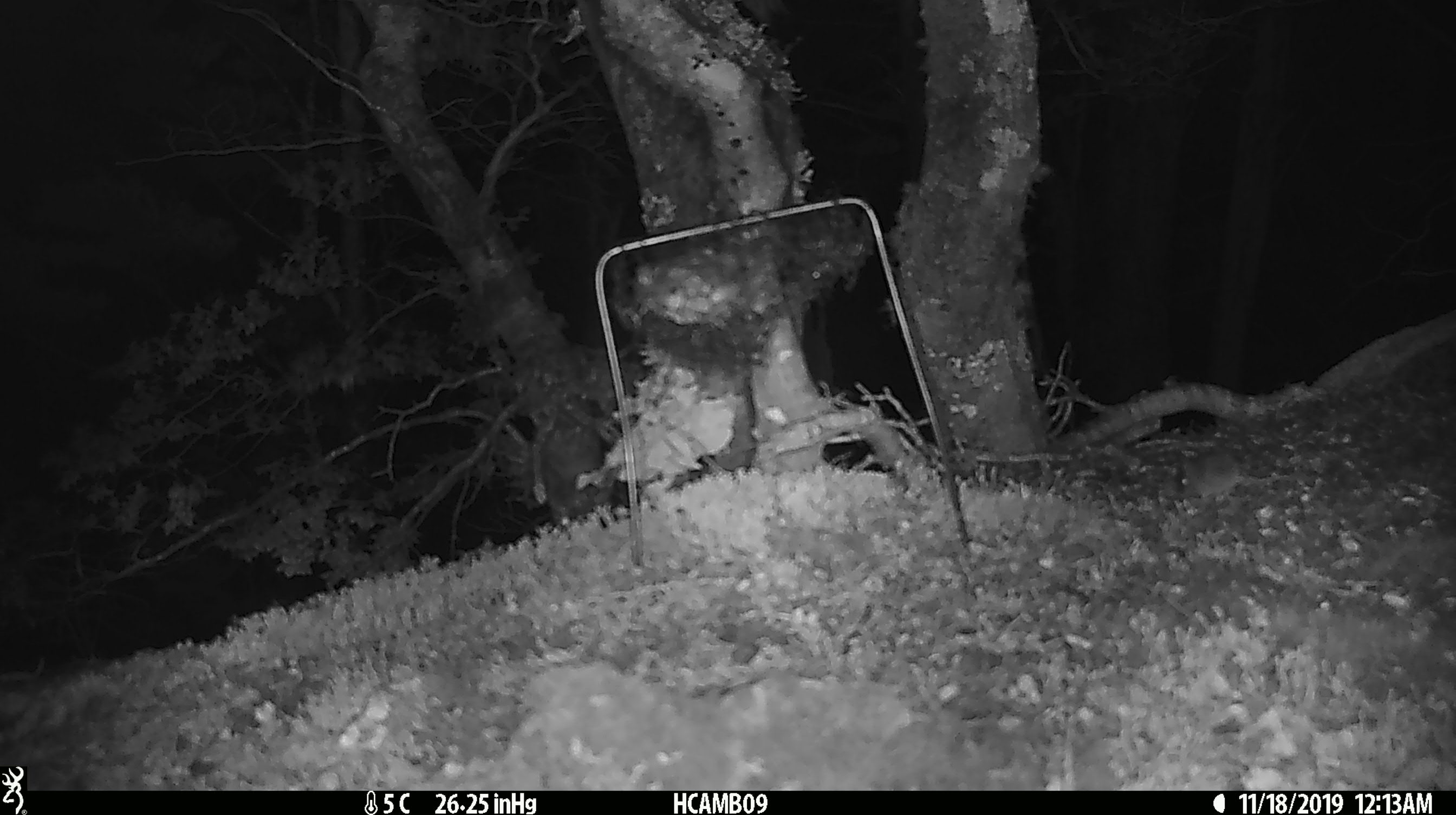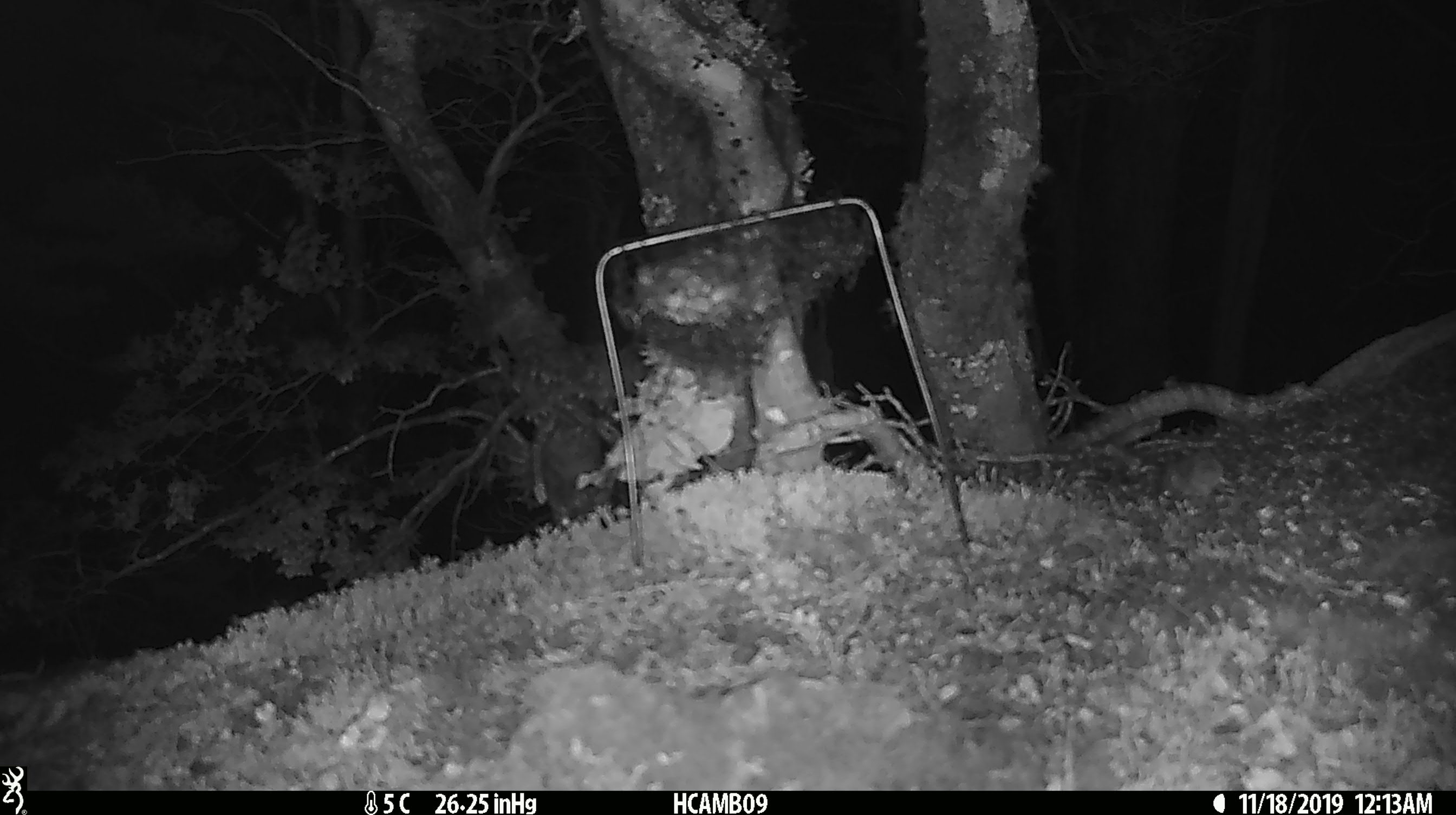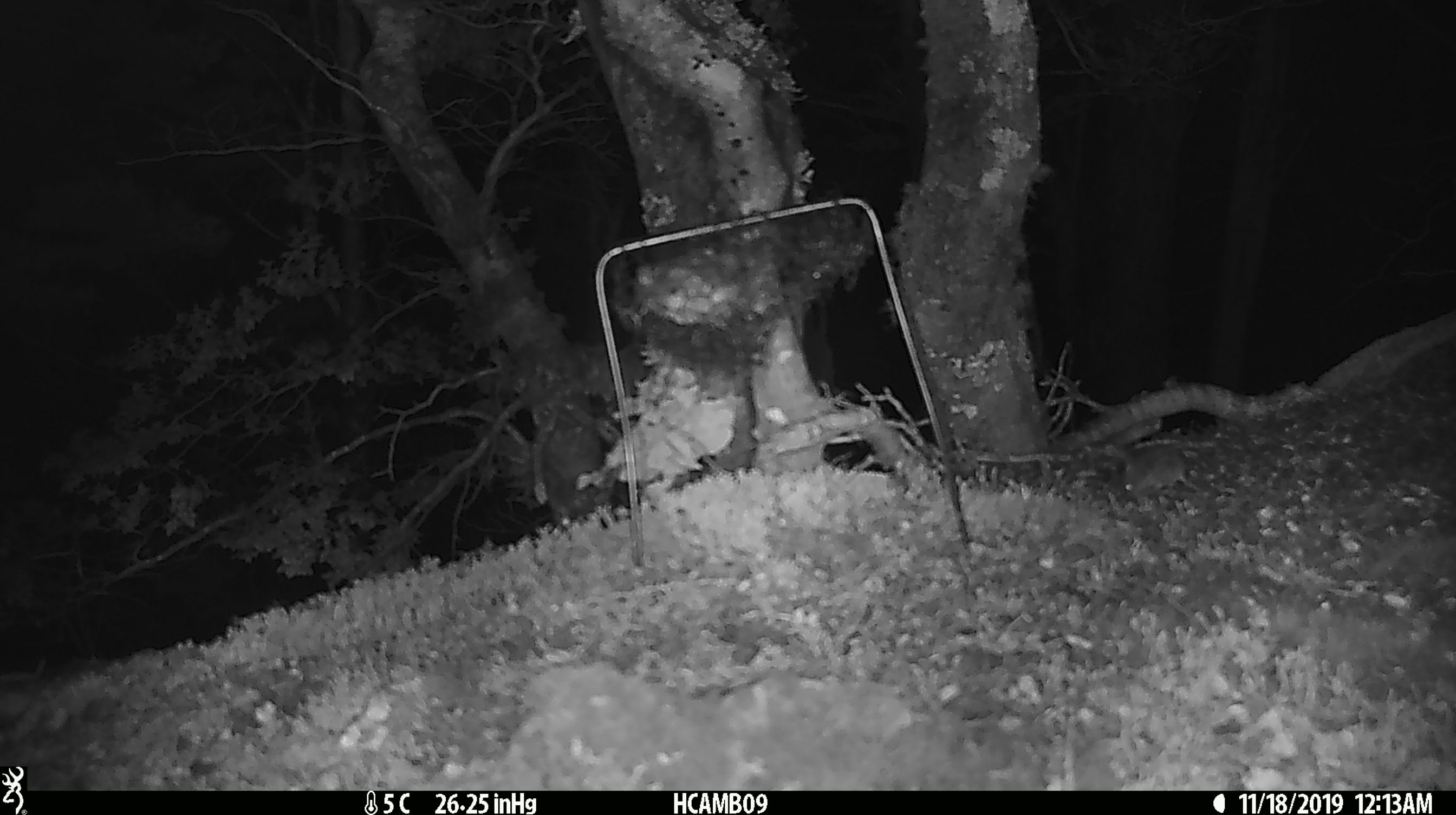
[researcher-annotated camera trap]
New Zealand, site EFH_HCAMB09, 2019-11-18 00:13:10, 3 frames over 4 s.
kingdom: Animalia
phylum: Chordata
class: Mammalia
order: Rodentia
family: Muridae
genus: Mus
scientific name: Mus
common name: mouse